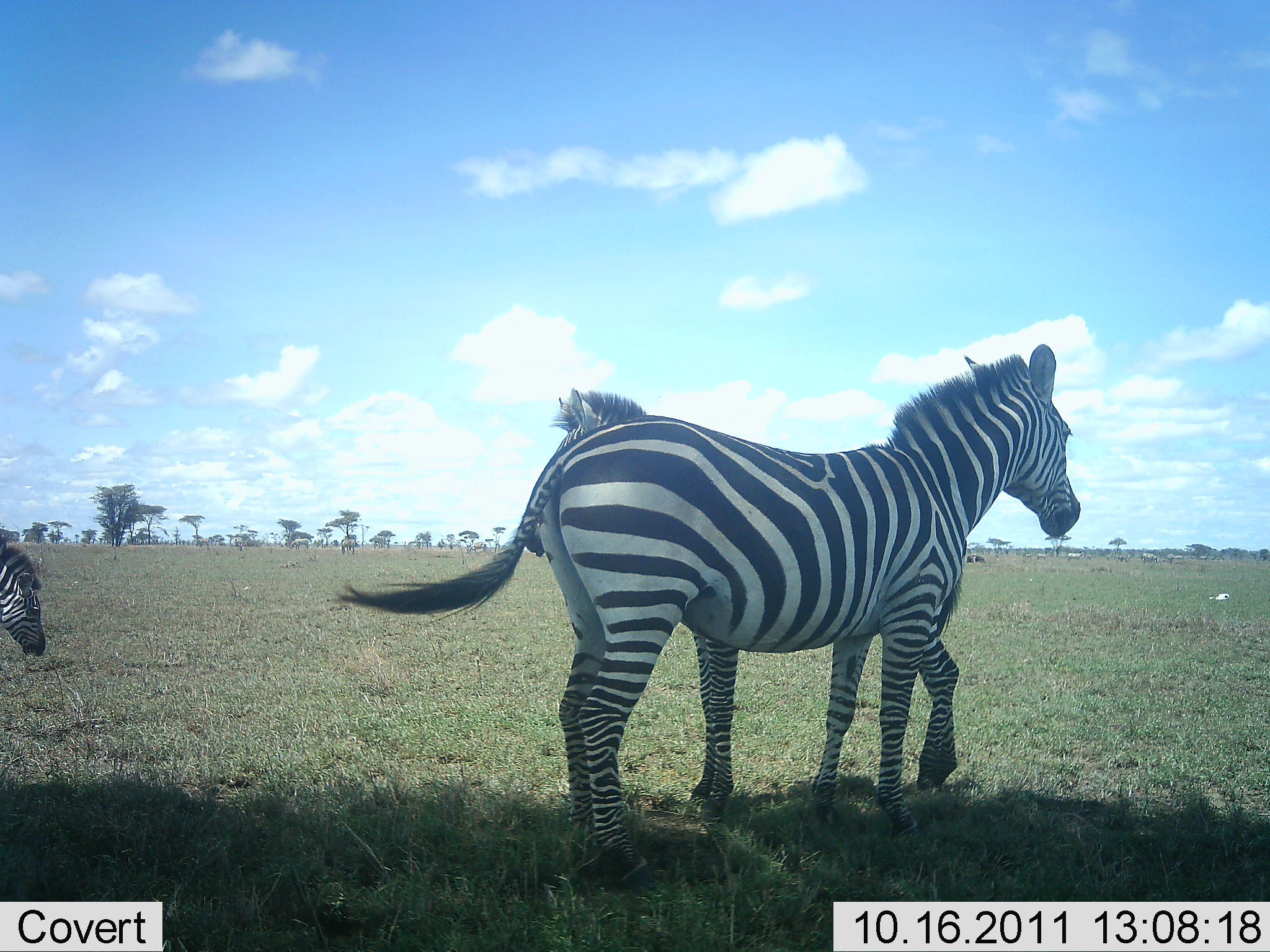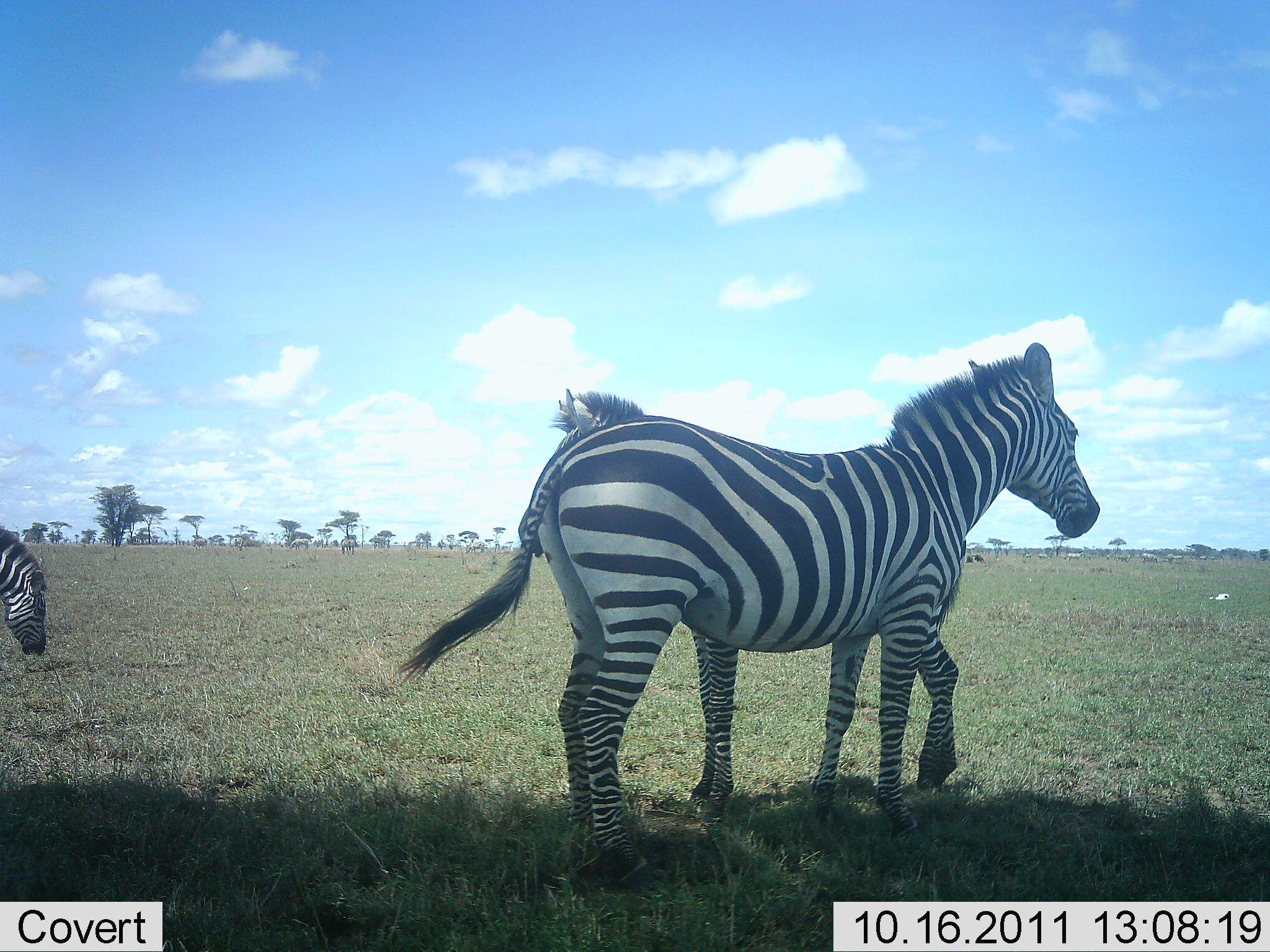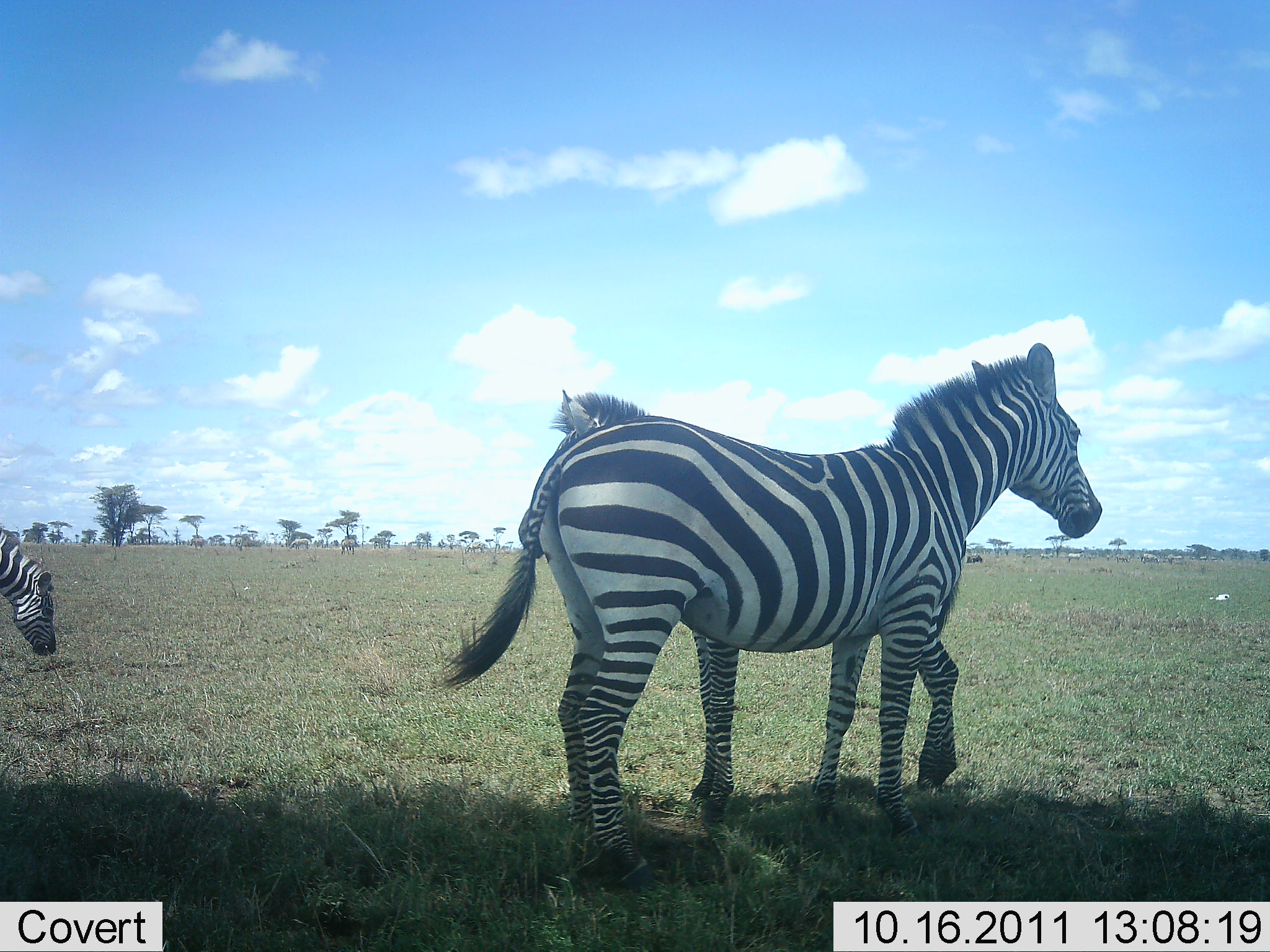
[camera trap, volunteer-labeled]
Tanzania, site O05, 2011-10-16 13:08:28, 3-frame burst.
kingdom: Animalia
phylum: Chordata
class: Mammalia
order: Perissodactyla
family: Equidae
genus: Equus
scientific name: Equus quagga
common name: plains zebra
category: zebra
Zebra (plains zebra) (Equus quagga), count 3. Behavior (volunteer vote fractions): standing 80%, resting 7%, moving 0%, interacting 7%. Young present (vote fraction): 7%. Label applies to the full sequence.